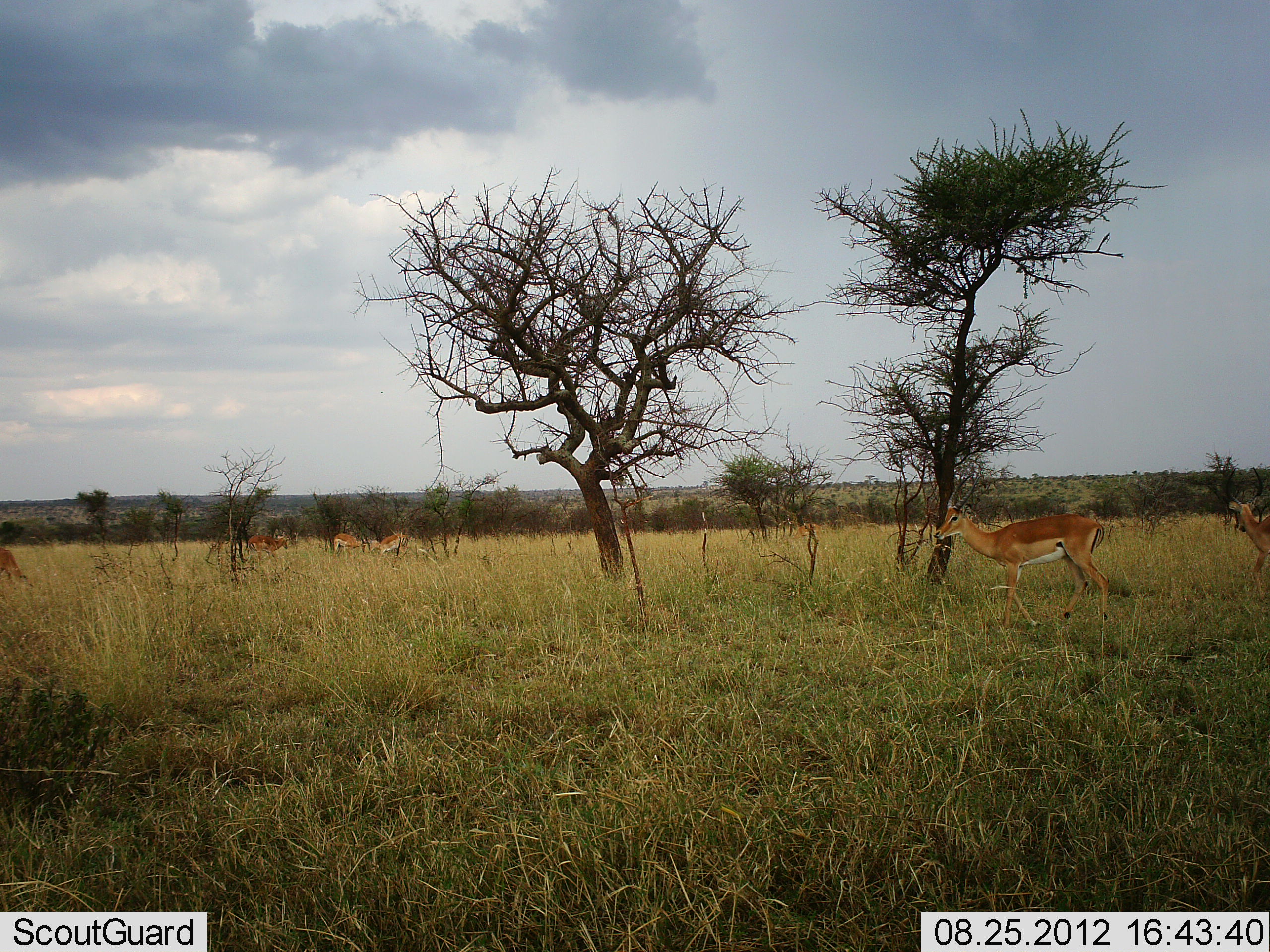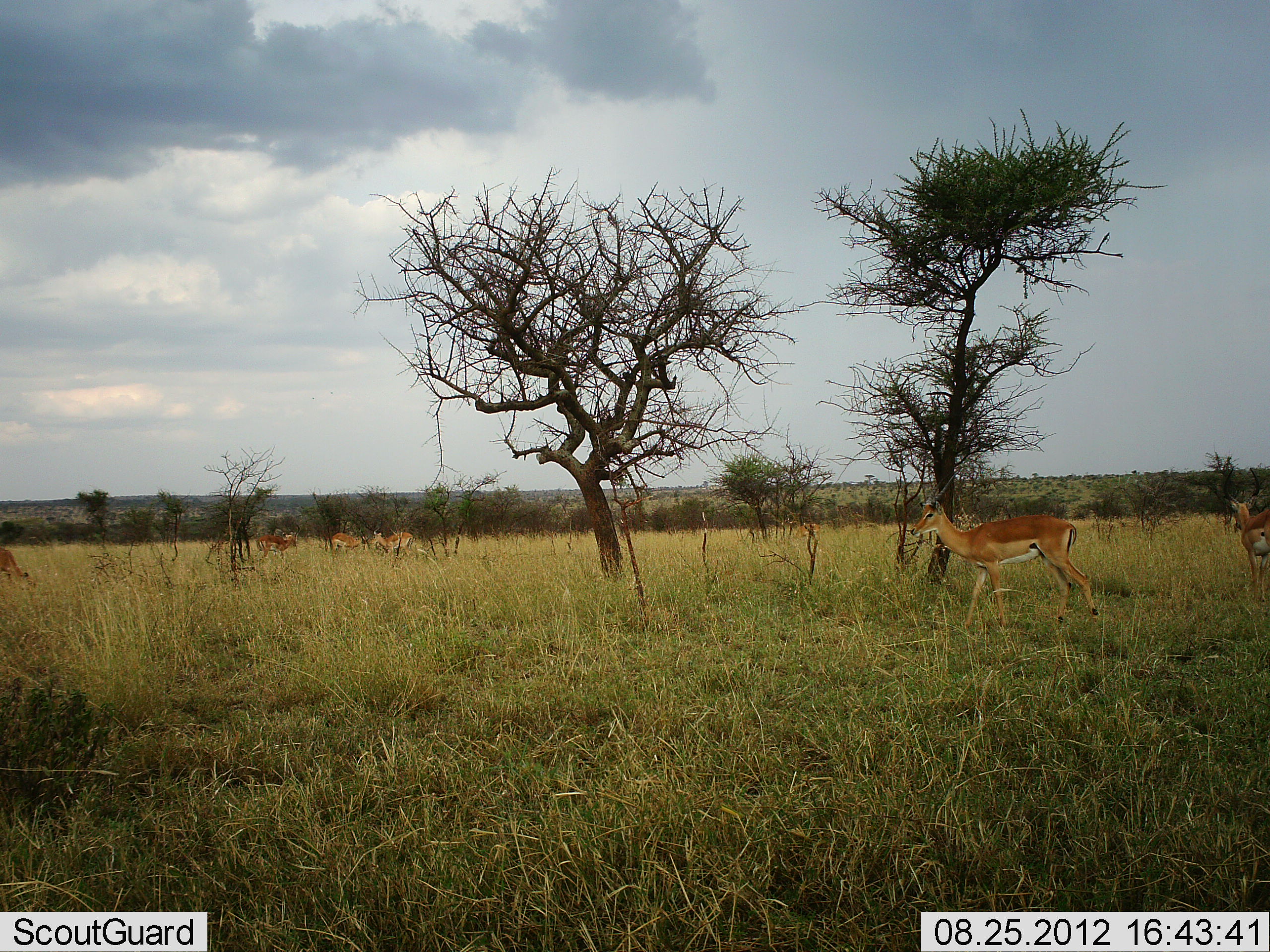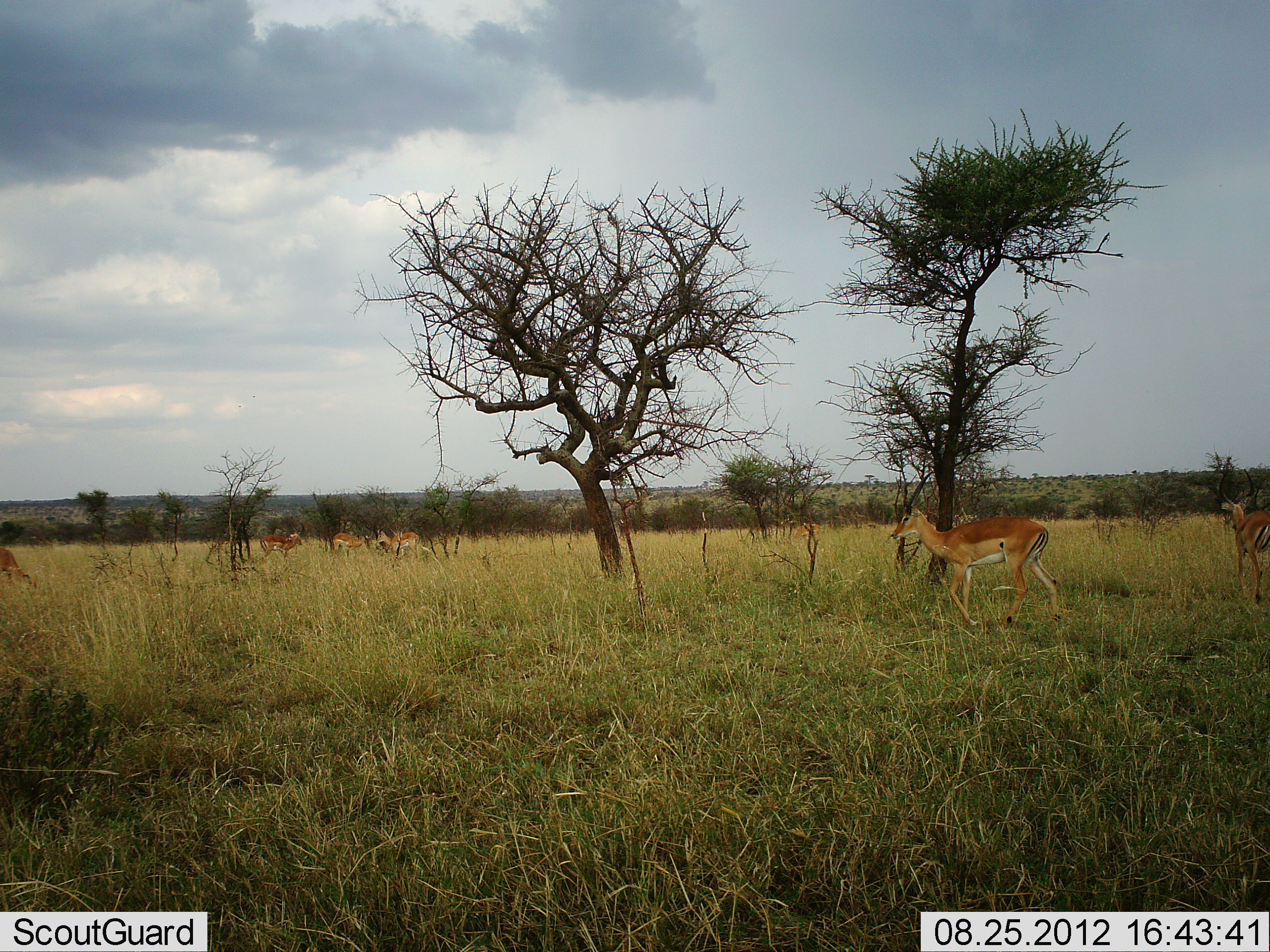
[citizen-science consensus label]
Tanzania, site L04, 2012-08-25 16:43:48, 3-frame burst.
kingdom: Animalia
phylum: Chordata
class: Mammalia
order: Artiodactyla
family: Bovidae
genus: Nanger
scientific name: Nanger granti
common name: grant's gazelle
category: gazellegrants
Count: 6.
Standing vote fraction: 50%.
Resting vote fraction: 0%.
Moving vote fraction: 80%.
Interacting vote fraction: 0%.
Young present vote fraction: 0%.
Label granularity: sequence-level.